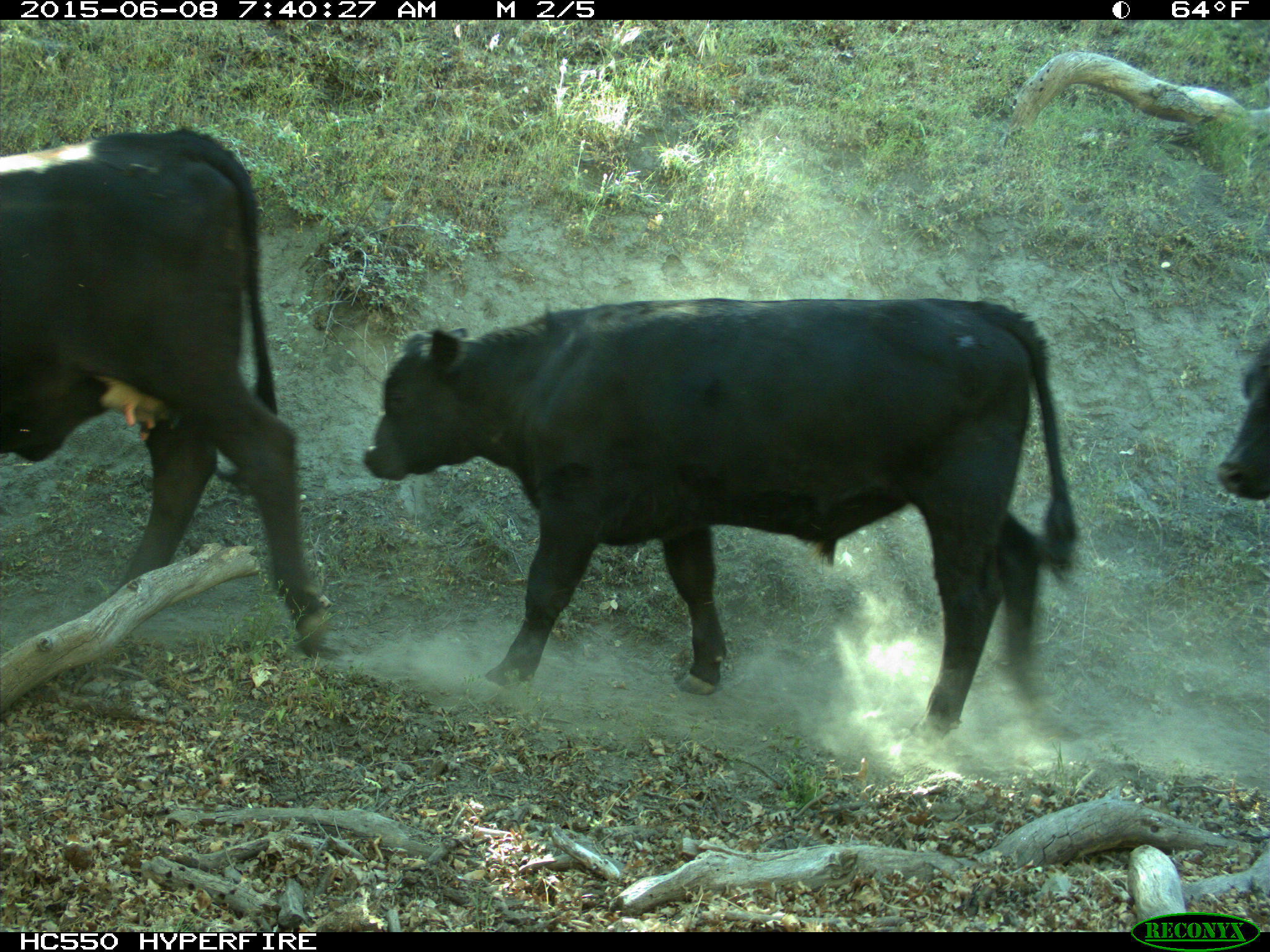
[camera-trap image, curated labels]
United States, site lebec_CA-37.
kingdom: Animalia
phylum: Chordata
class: Mammalia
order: Artiodactyla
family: Bovidae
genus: Bos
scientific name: Bos taurus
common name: domestic cow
Bos taurus (domestic cow).